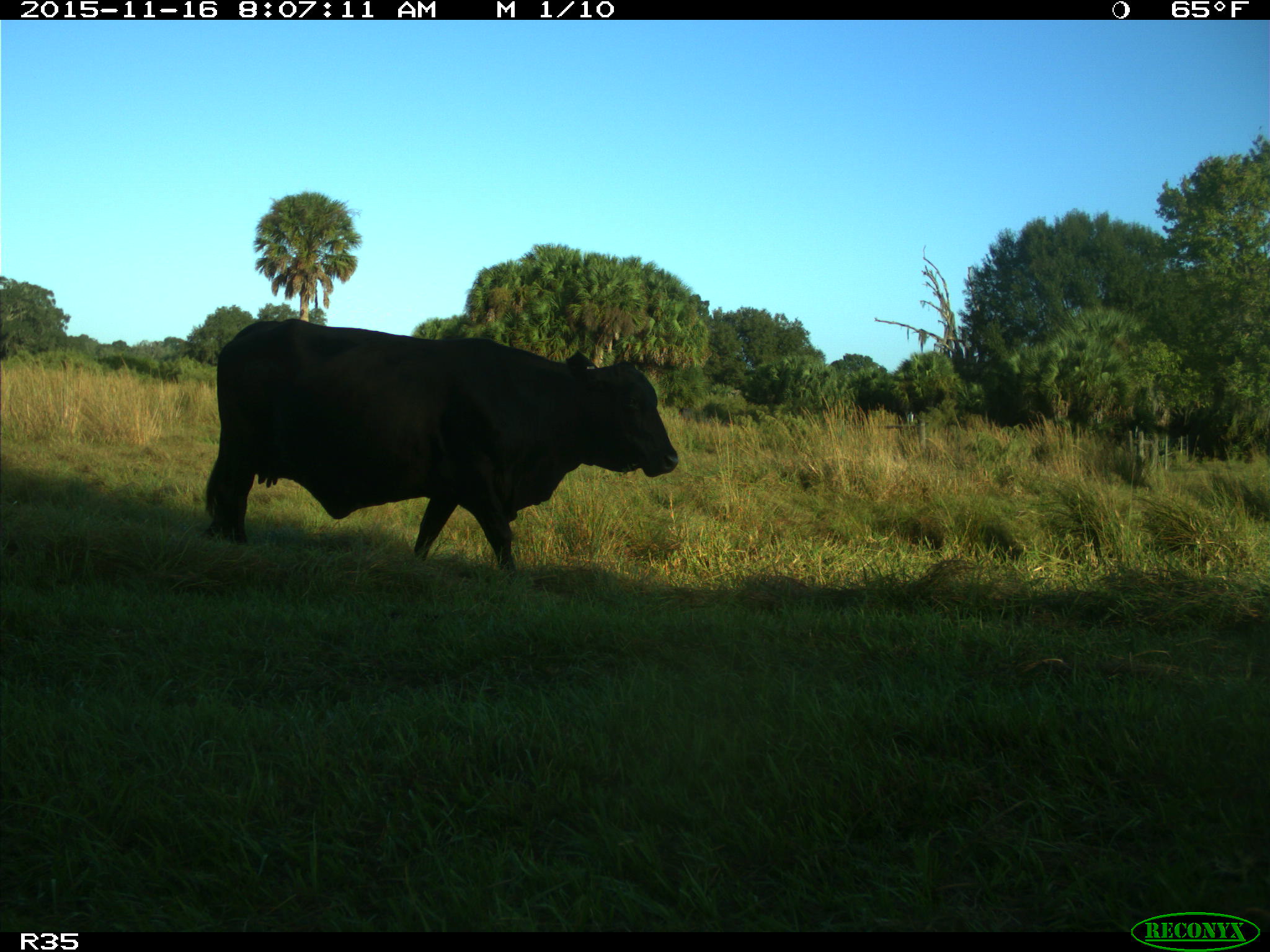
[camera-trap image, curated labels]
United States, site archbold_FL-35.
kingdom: Animalia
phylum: Chordata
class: Mammalia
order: Artiodactyla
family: Bovidae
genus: Bos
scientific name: Bos taurus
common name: domestic cow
Bos taurus (domestic cow).